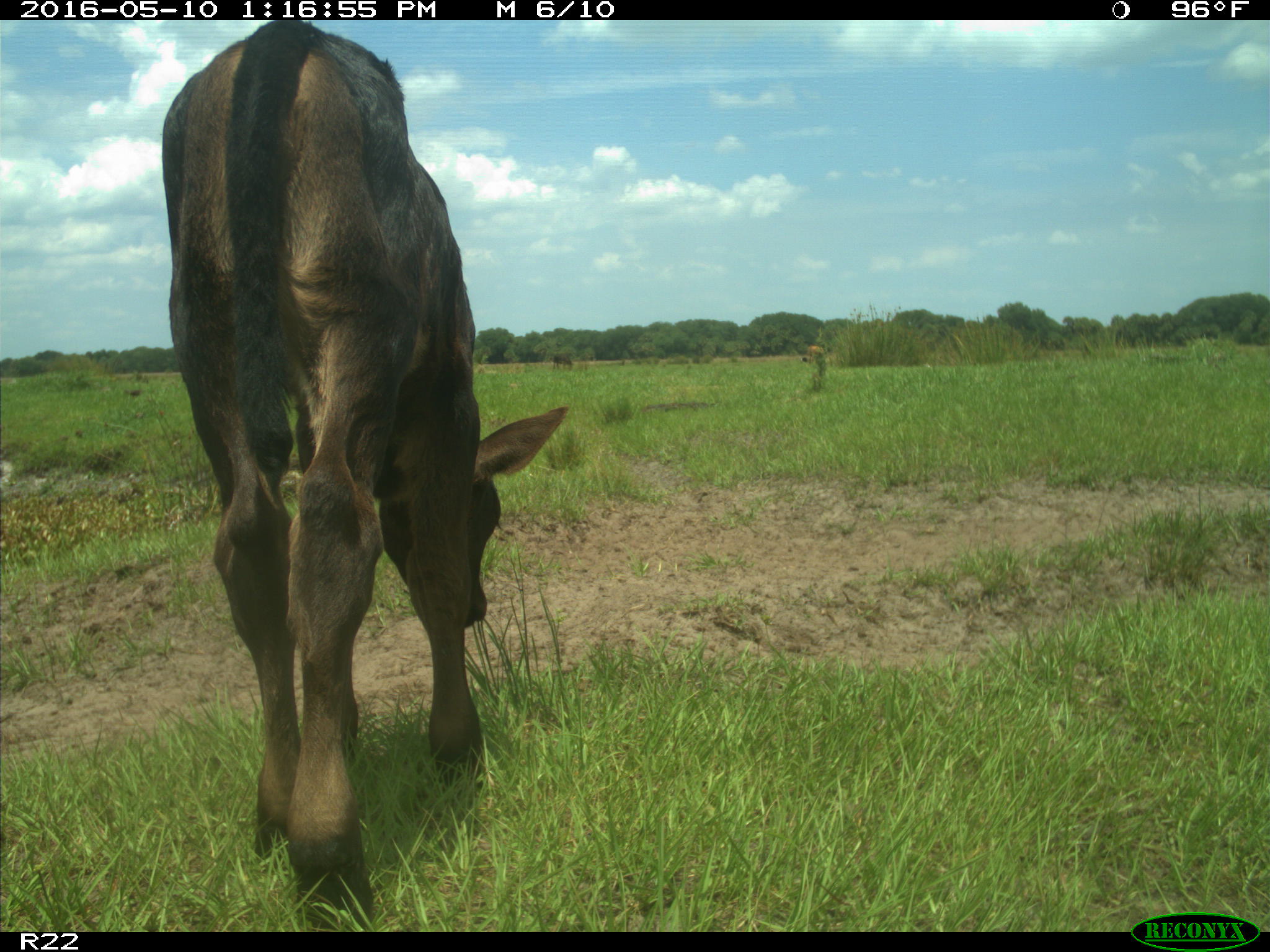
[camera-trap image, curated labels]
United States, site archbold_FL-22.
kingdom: Animalia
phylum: Chordata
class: Mammalia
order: Artiodactyla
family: Bovidae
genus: Bos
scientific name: Bos taurus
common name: domestic cow